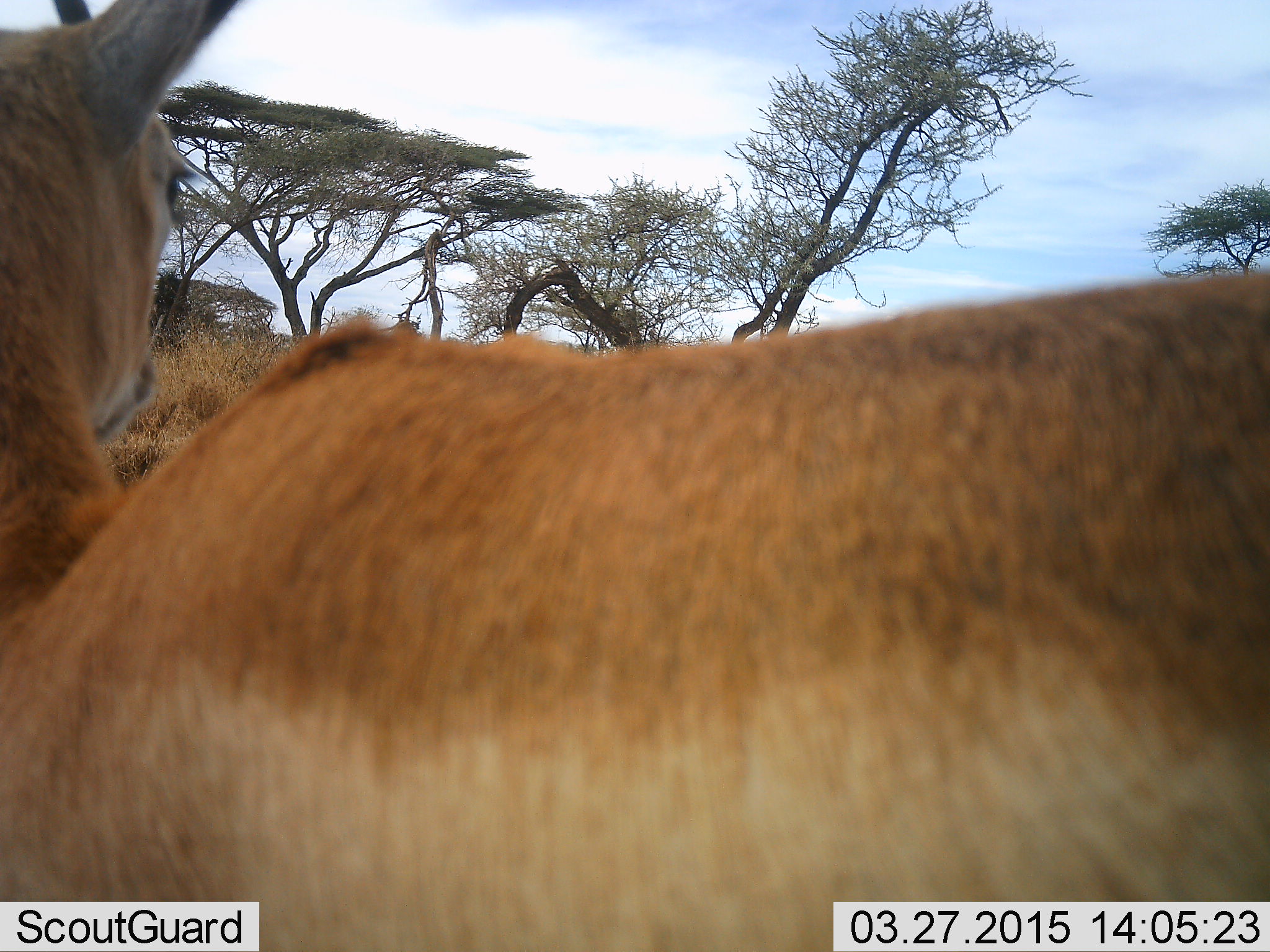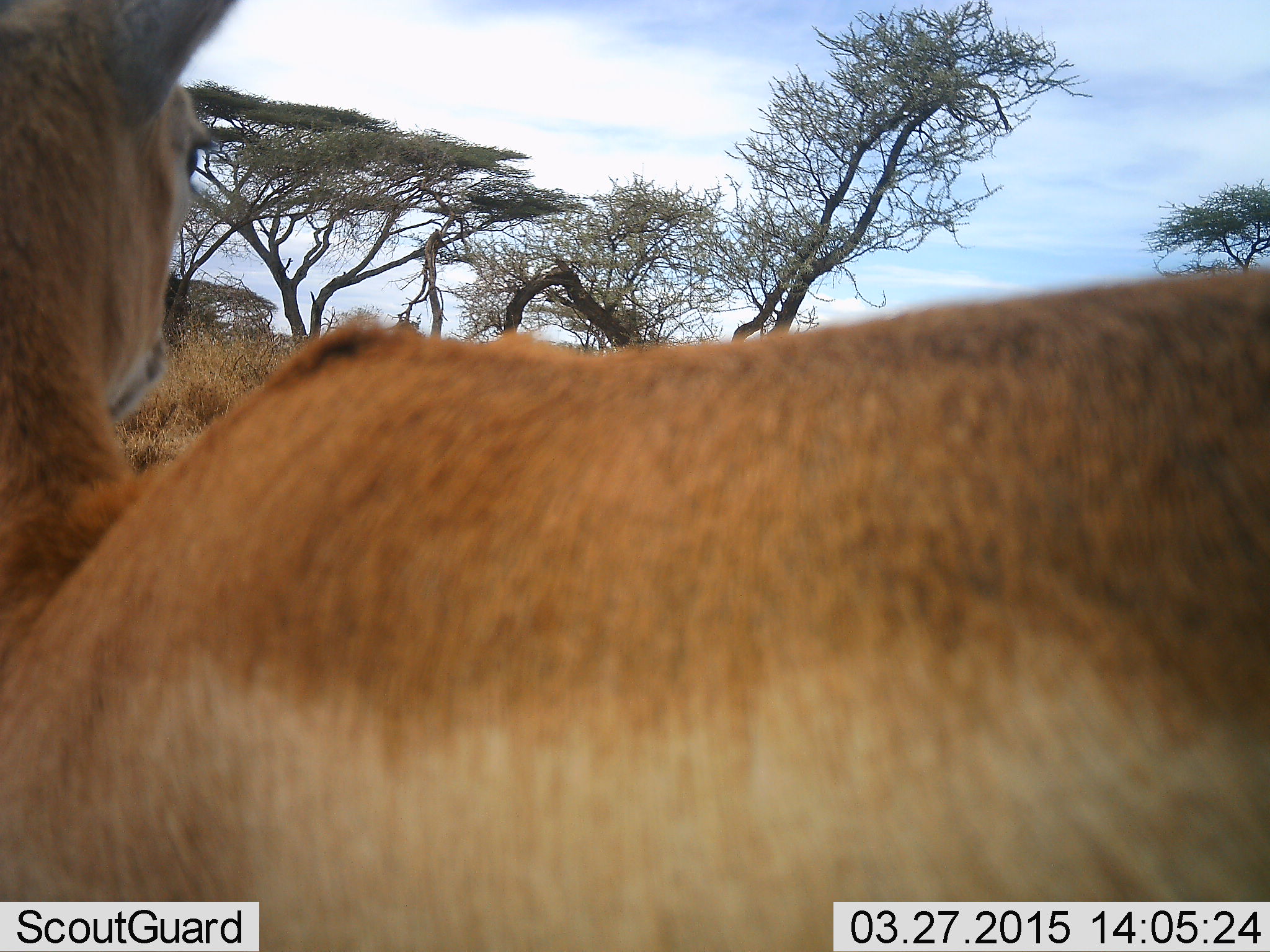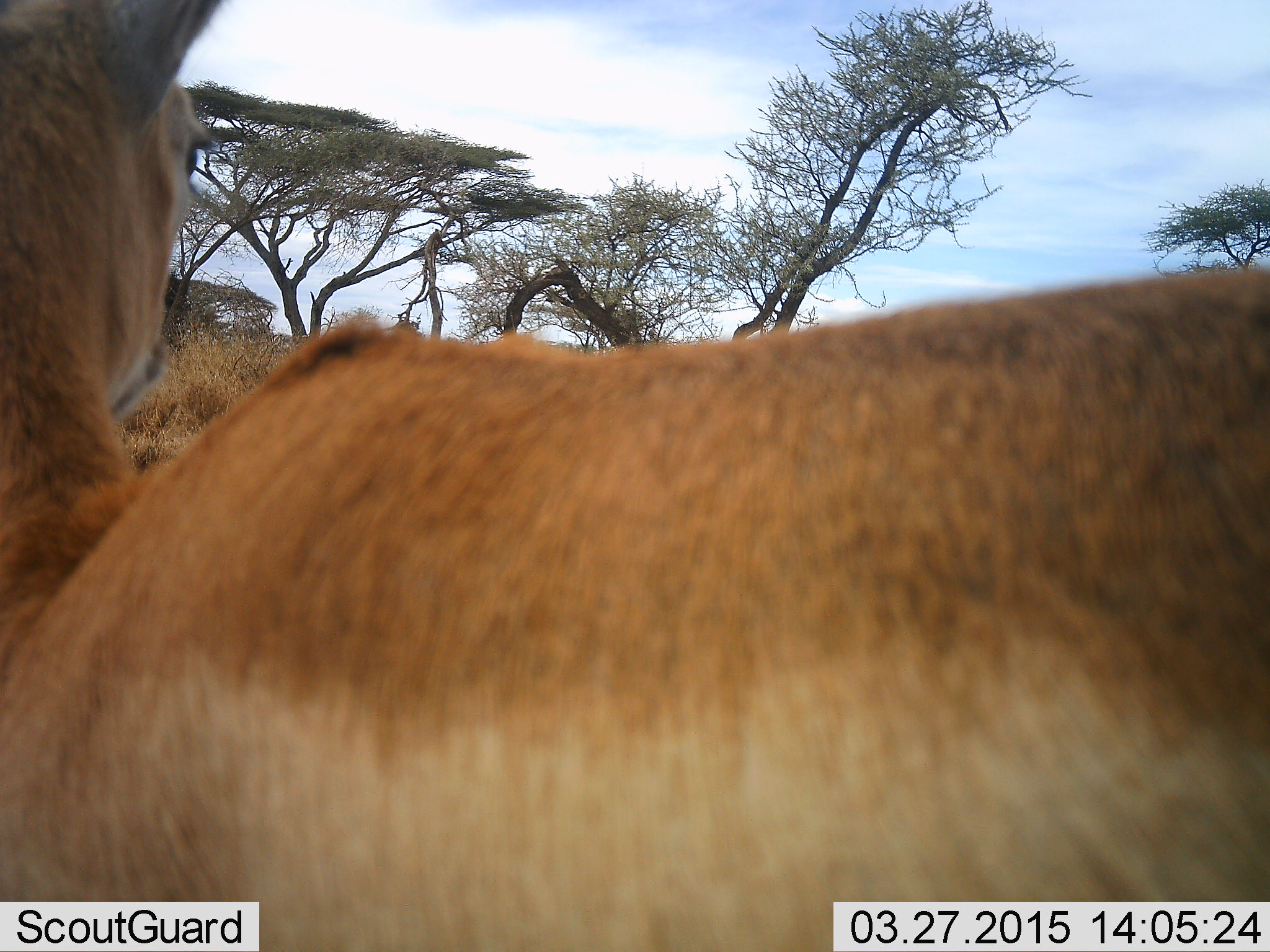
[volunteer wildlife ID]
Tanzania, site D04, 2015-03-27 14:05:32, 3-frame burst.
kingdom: Animalia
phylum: Chordata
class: Mammalia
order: Artiodactyla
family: Bovidae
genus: Nanger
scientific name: Nanger granti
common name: grant's gazelle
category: gazellegrants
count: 1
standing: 100%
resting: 0%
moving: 0%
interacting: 0%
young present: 0%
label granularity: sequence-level